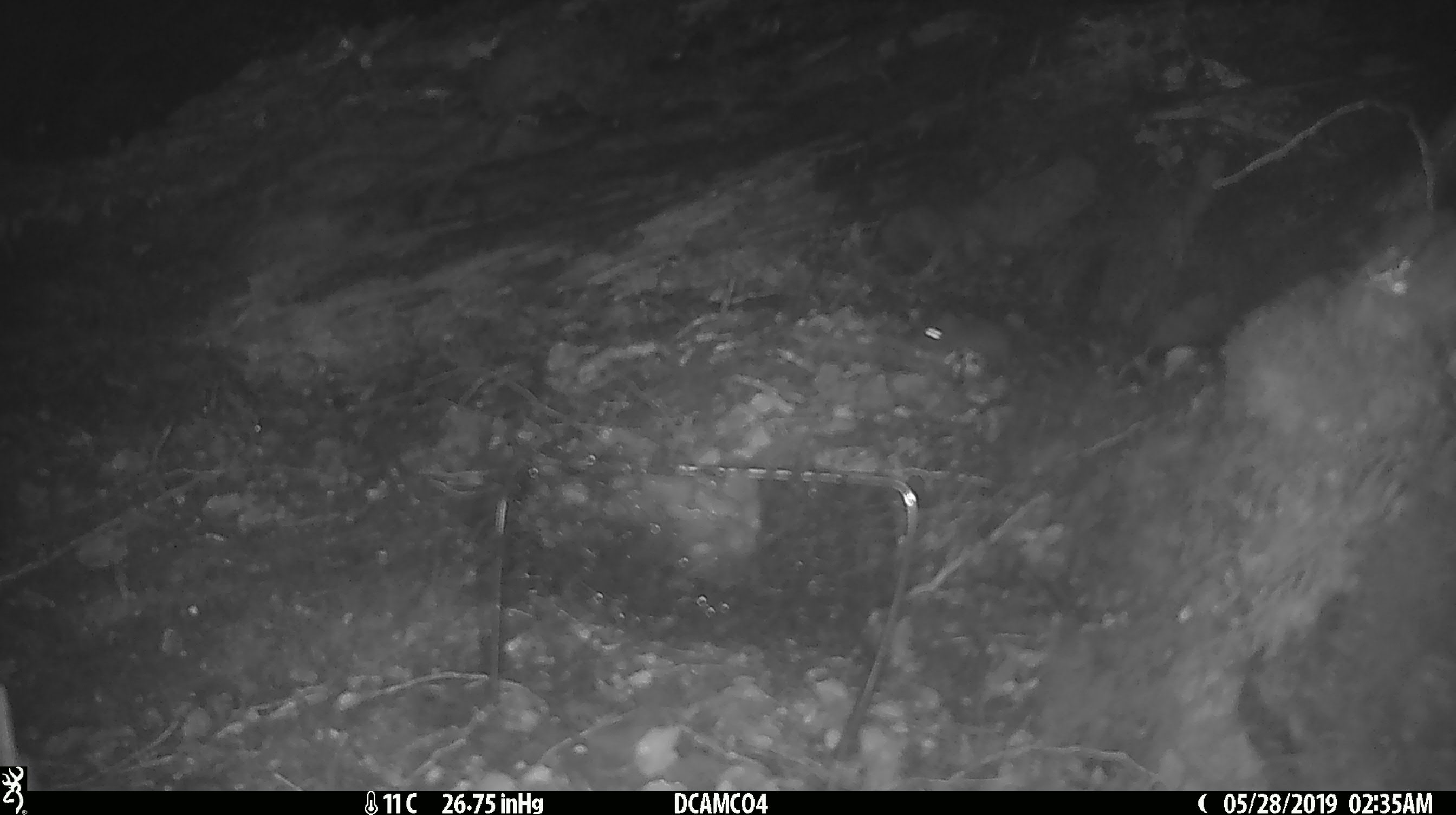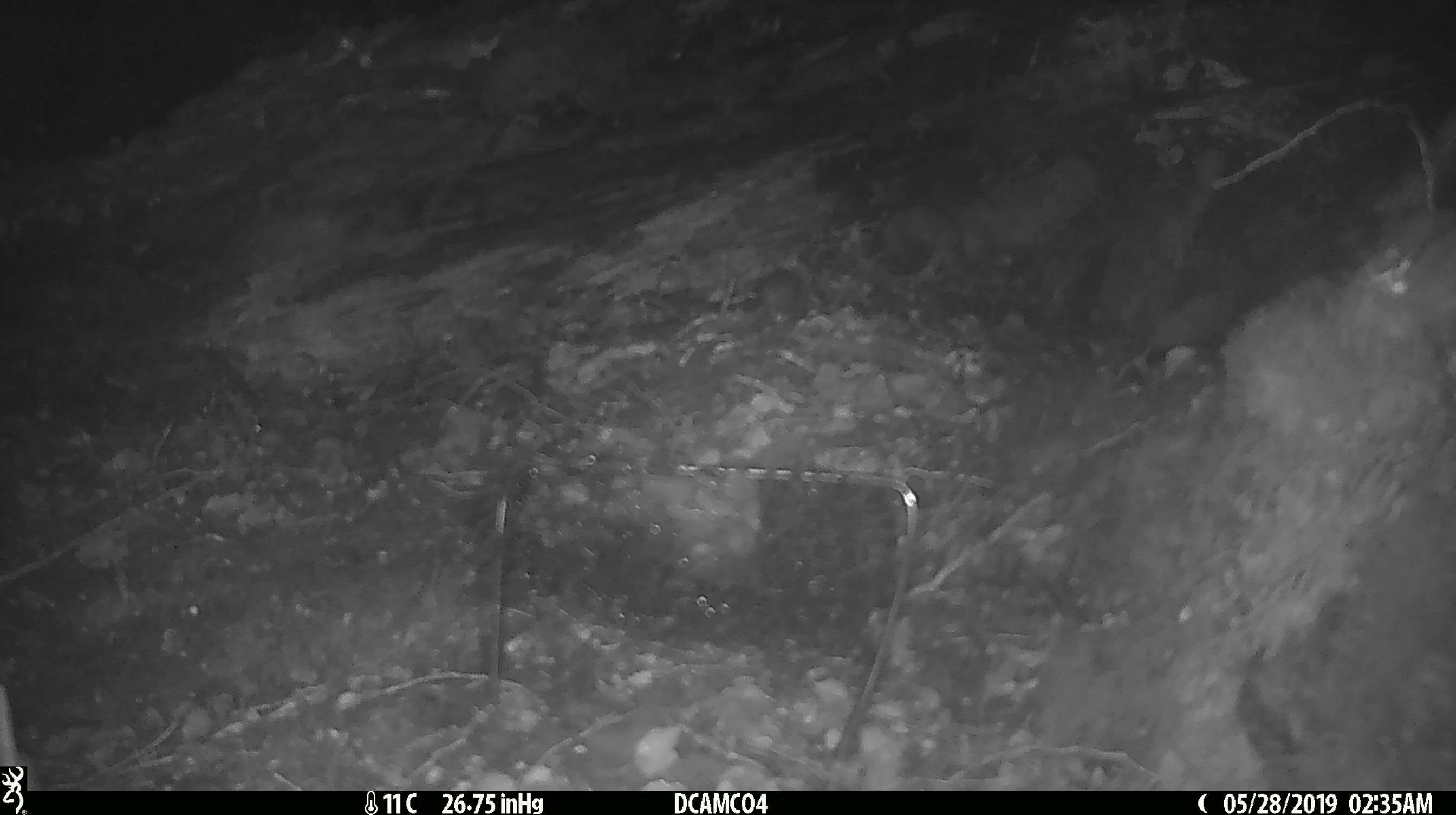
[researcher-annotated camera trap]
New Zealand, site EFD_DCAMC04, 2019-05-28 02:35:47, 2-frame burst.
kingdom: Animalia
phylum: Chordata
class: Mammalia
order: Rodentia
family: Muridae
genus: Mus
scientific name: Mus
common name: mouse